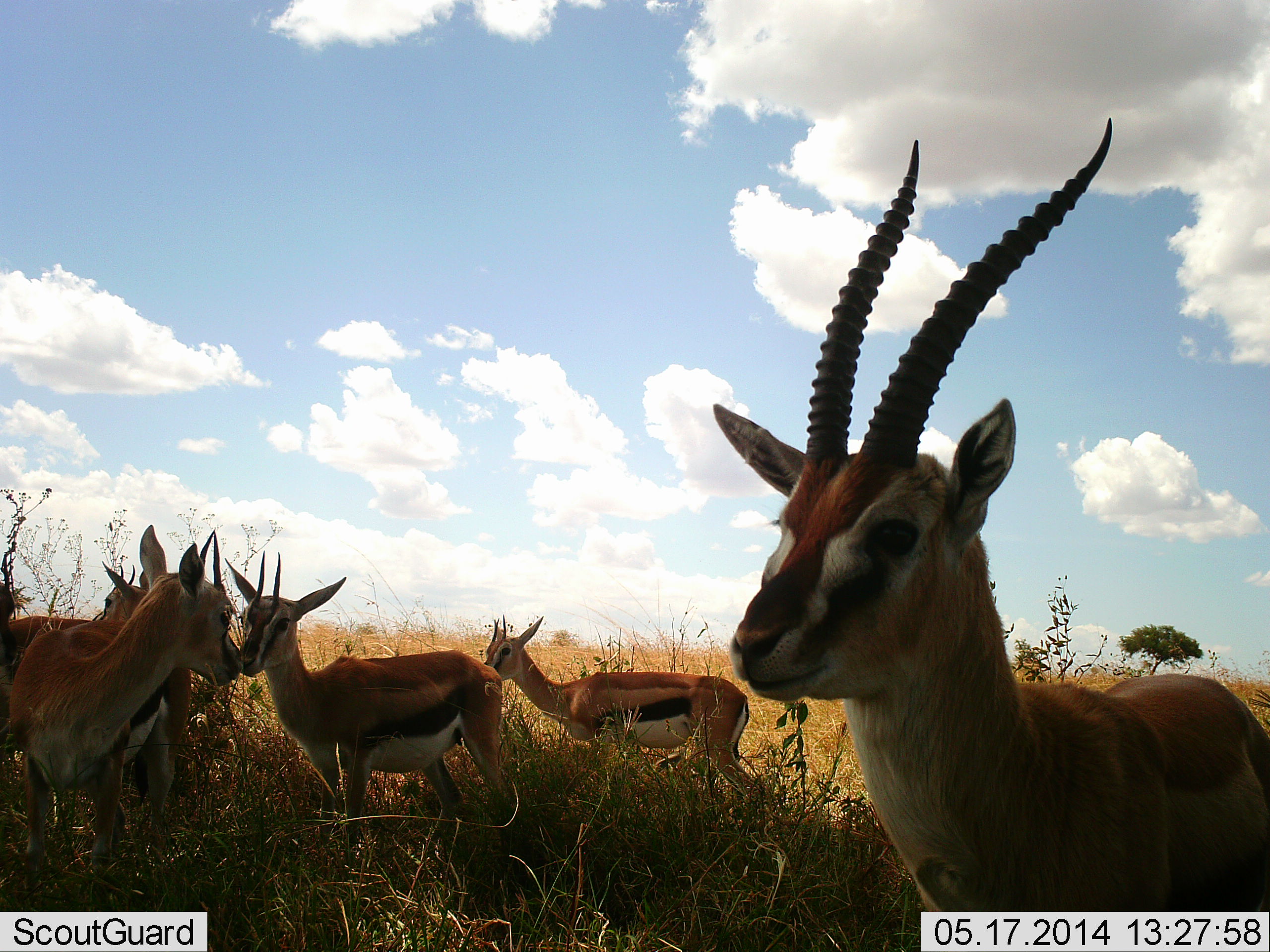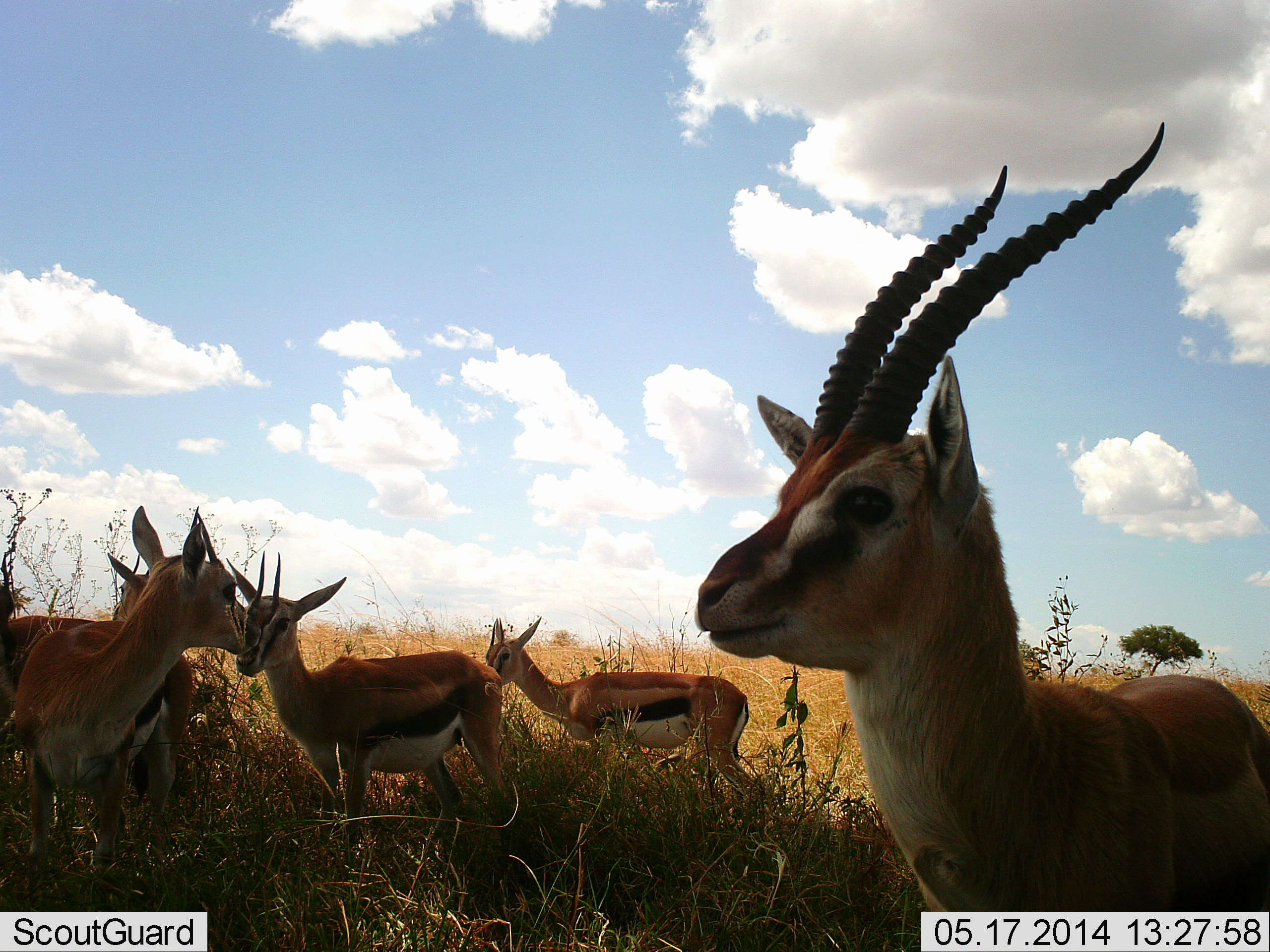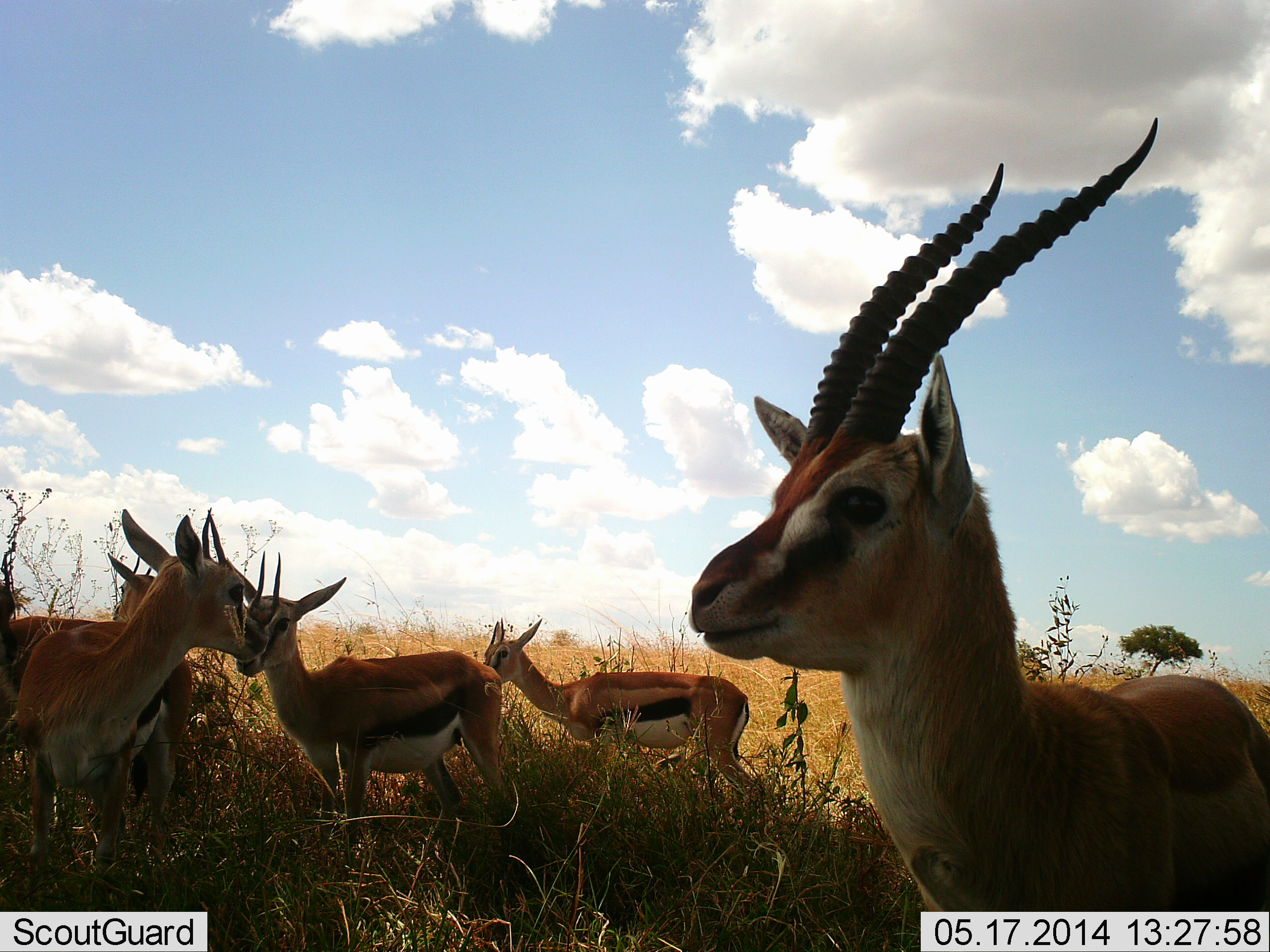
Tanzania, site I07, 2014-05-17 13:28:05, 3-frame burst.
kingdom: Animalia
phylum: Chordata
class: Mammalia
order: Artiodactyla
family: Bovidae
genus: Eudorcas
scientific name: Eudorcas thomsonii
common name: thomson's gazelle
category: gazellethomsons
Gazellethomsons (thomson's gazelle) (Eudorcas thomsonii), count 5. Behavior (volunteer vote fractions): standing 92%, resting 5%, moving 3%, interacting 16%. Young present (vote fraction): 5%. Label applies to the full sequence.